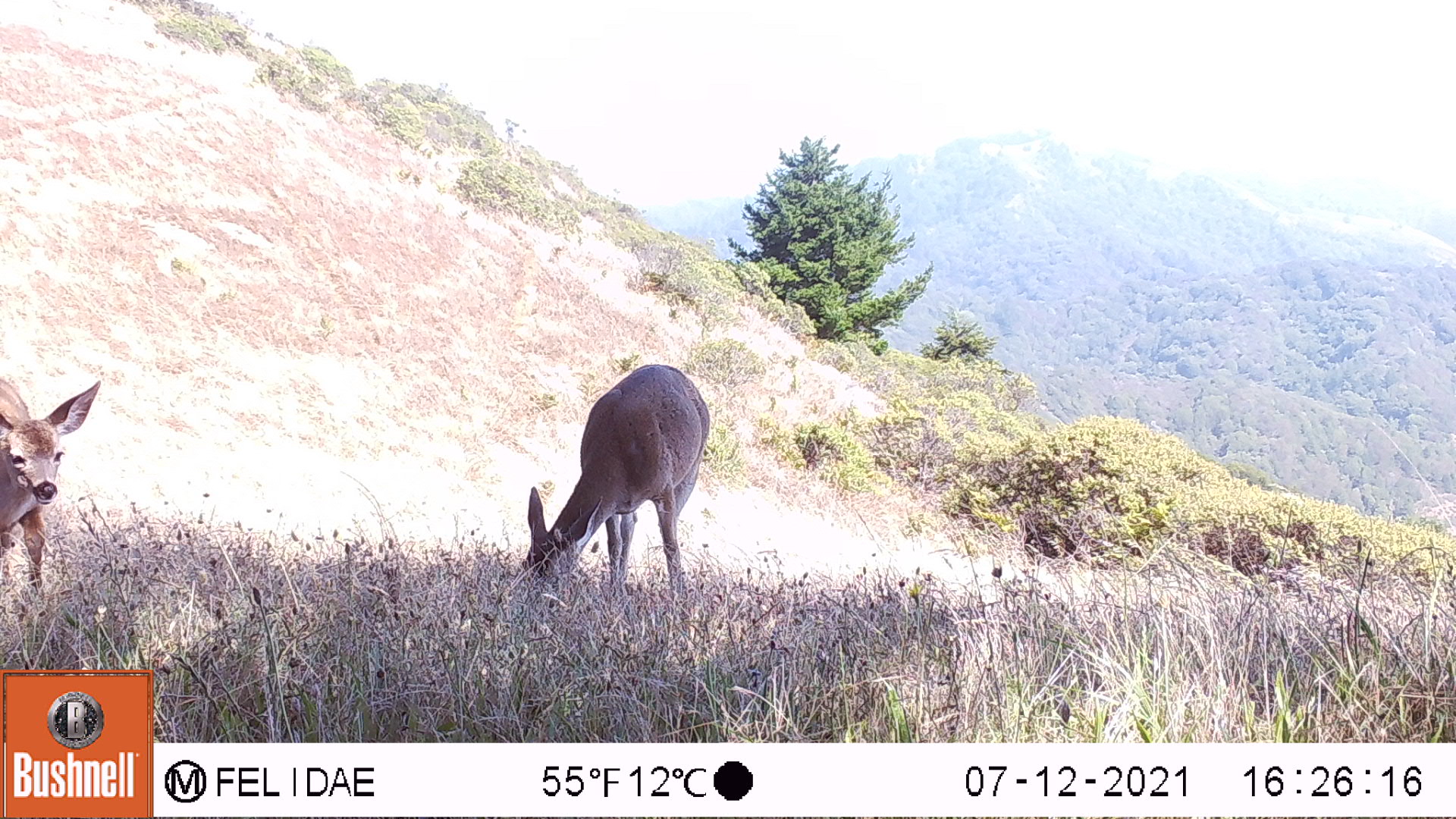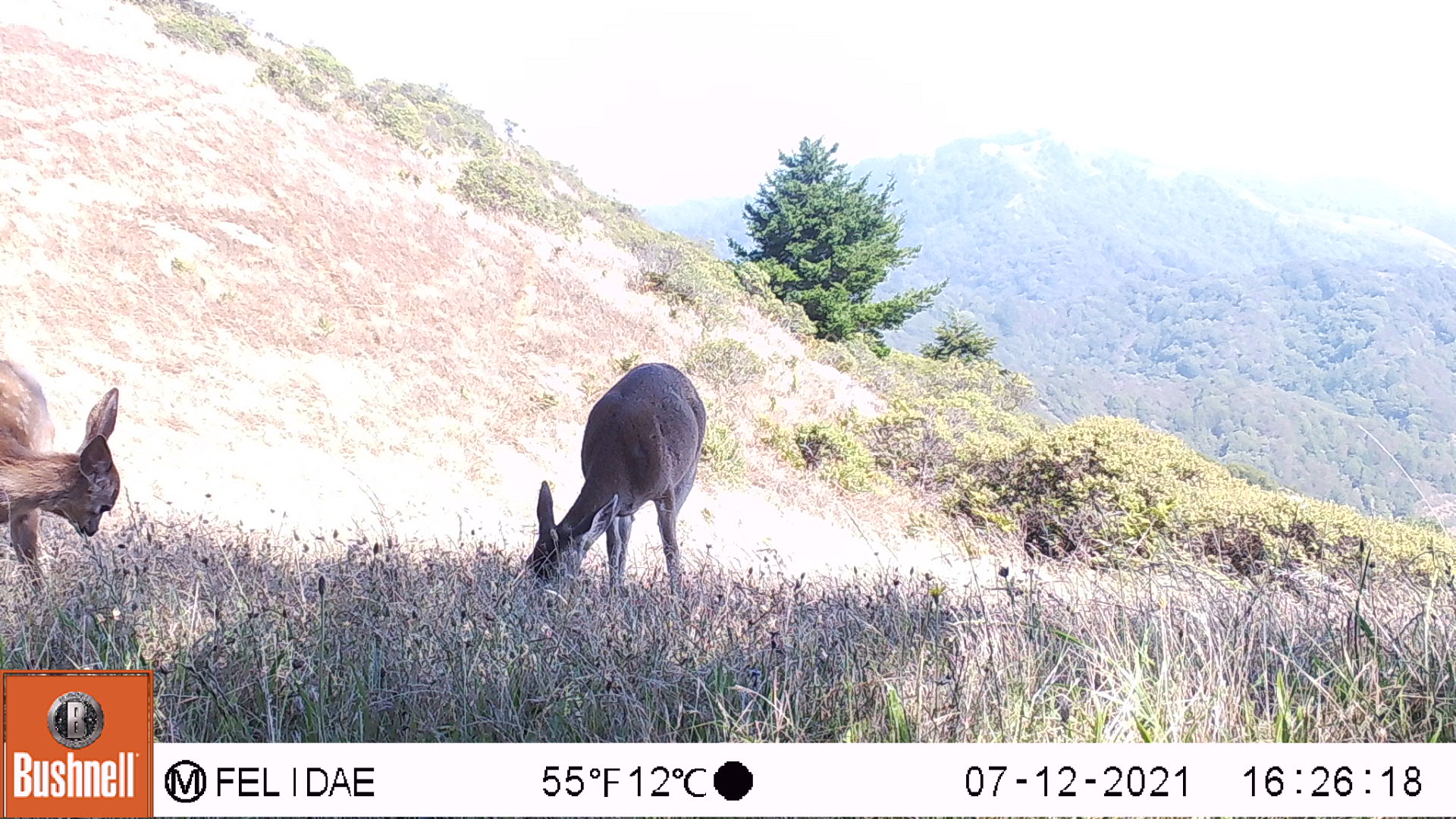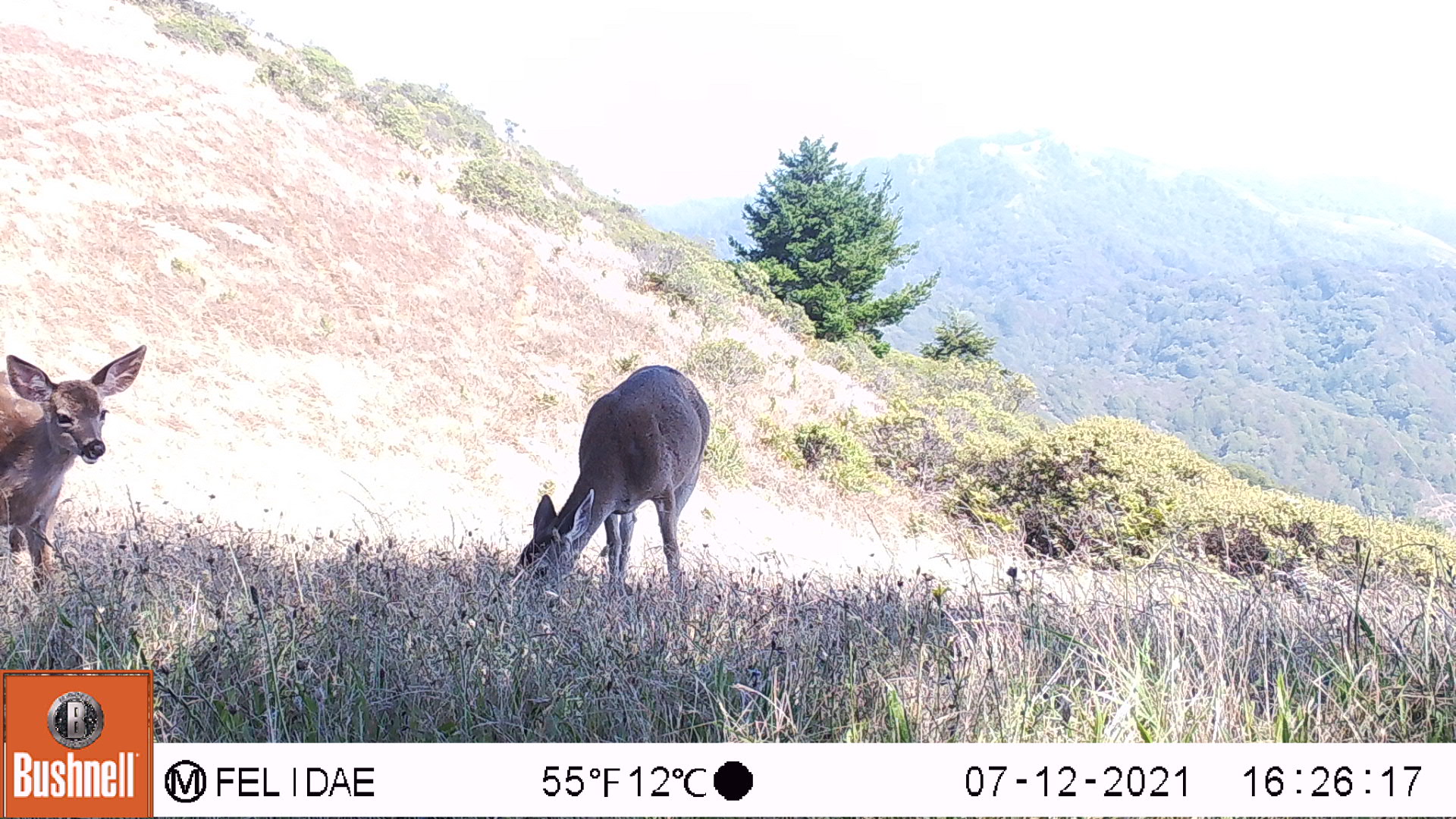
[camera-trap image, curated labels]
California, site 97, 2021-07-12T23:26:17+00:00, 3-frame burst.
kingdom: Animalia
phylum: Chordata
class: Mammalia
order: Artiodactyla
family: Cervidae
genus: Odocoileus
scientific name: Odocoileus hemionus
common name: mule deer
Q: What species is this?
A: Mule deer (Odocoileus hemionus).